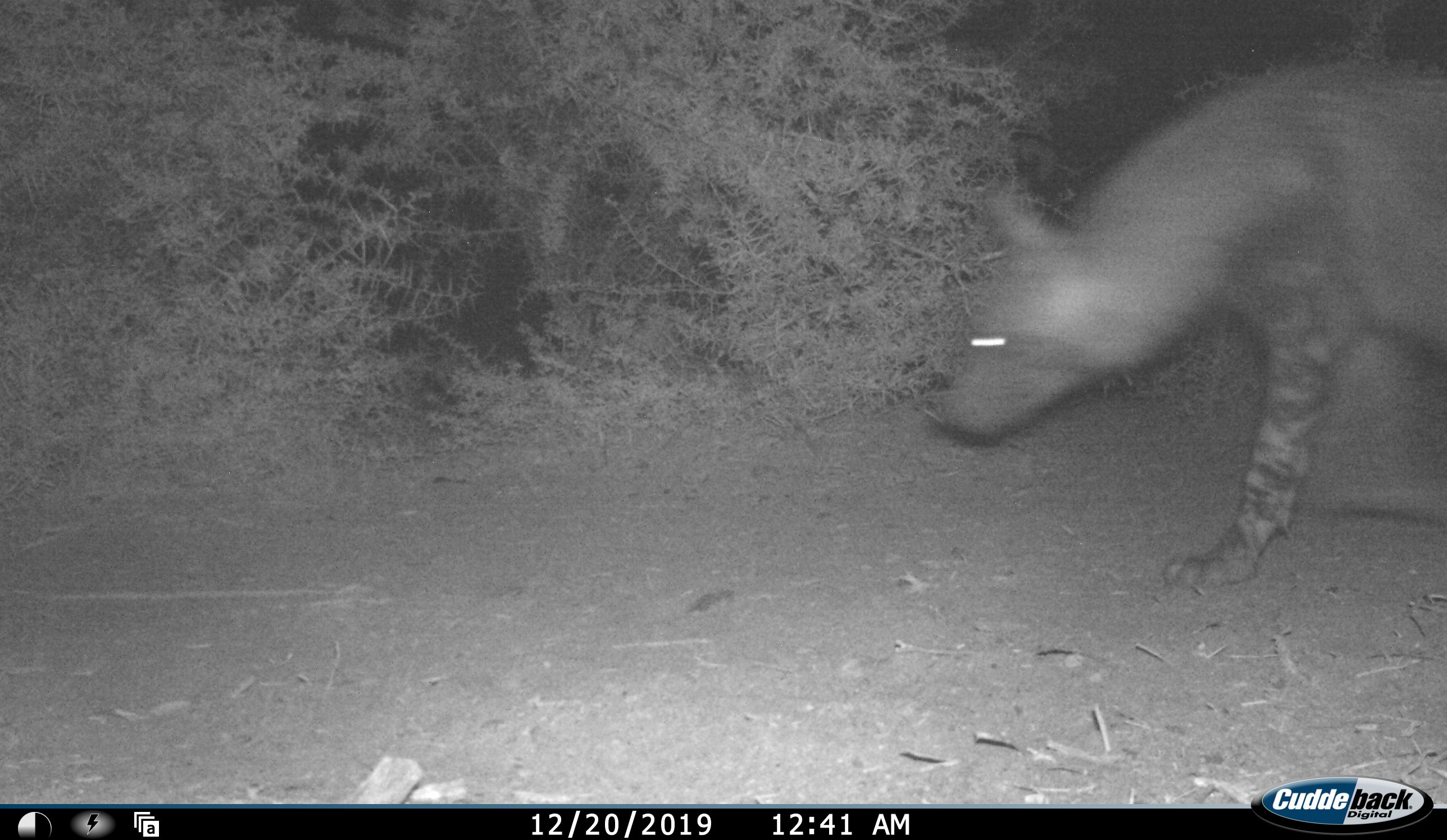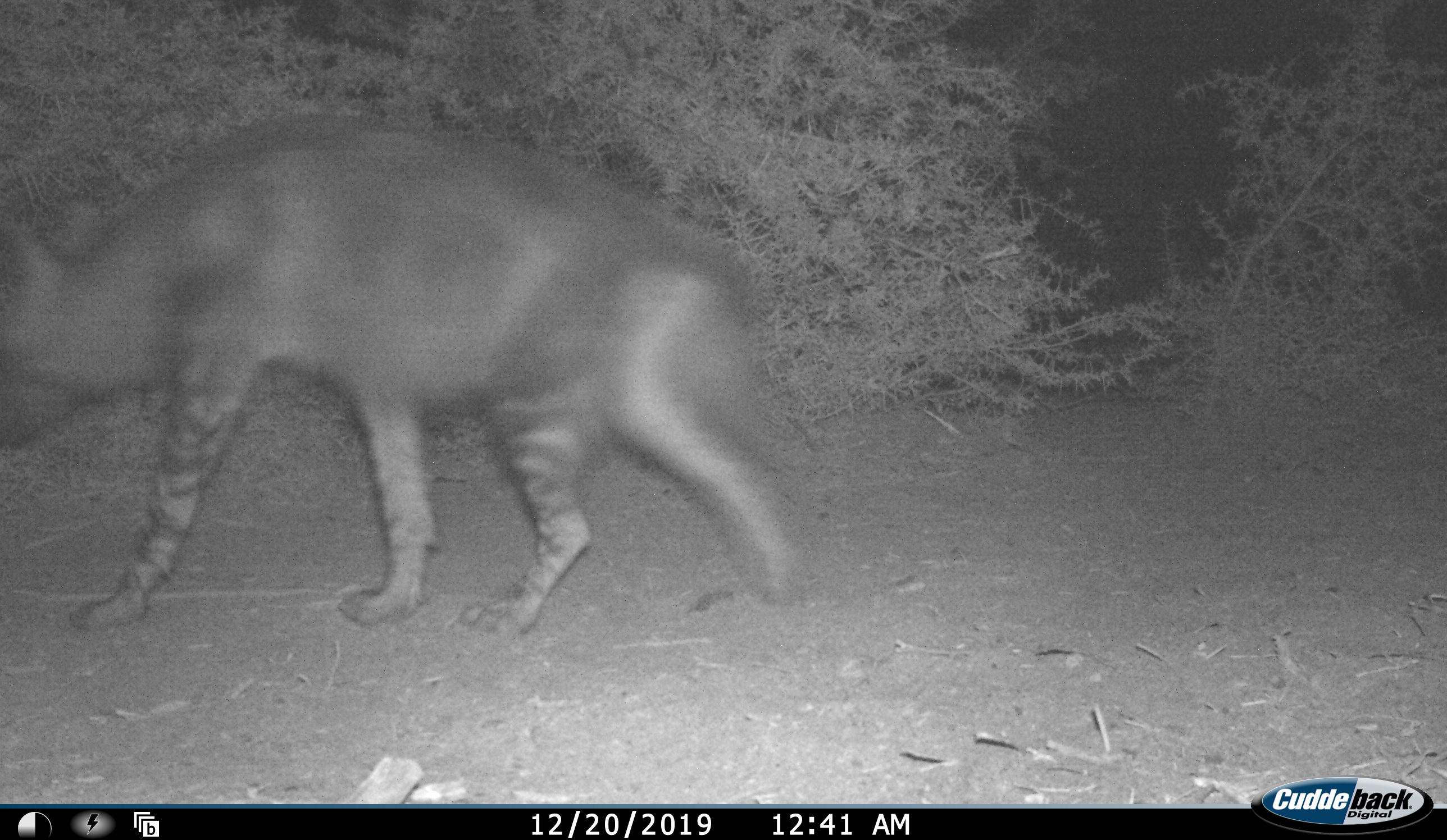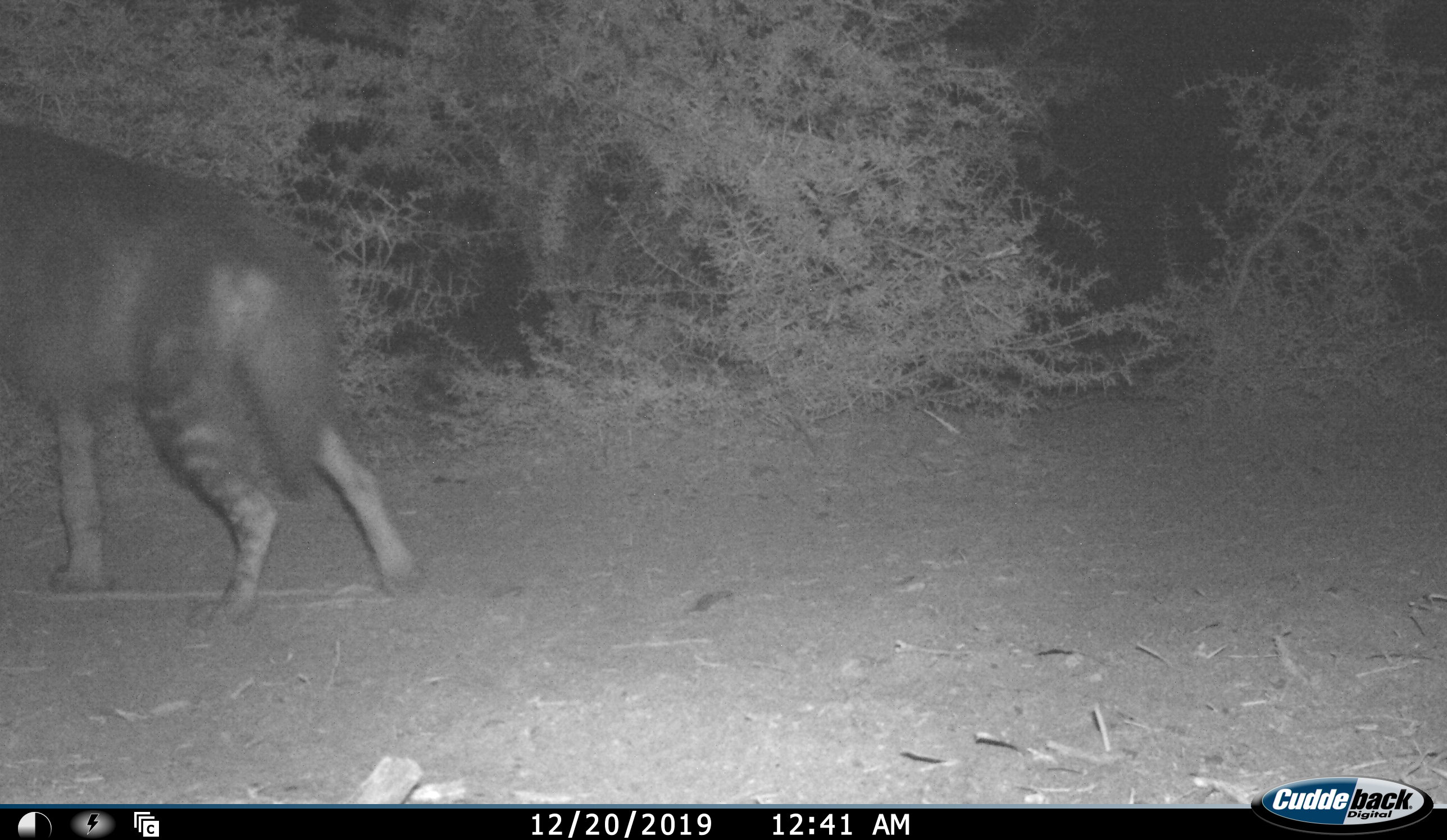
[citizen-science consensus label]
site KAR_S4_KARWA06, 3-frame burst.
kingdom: Animalia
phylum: Chordata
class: Mammalia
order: Carnivora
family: Hyaenidae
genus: Parahyaena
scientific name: Parahyaena brunnea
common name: brown hyena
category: hyenabrown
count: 1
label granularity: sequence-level